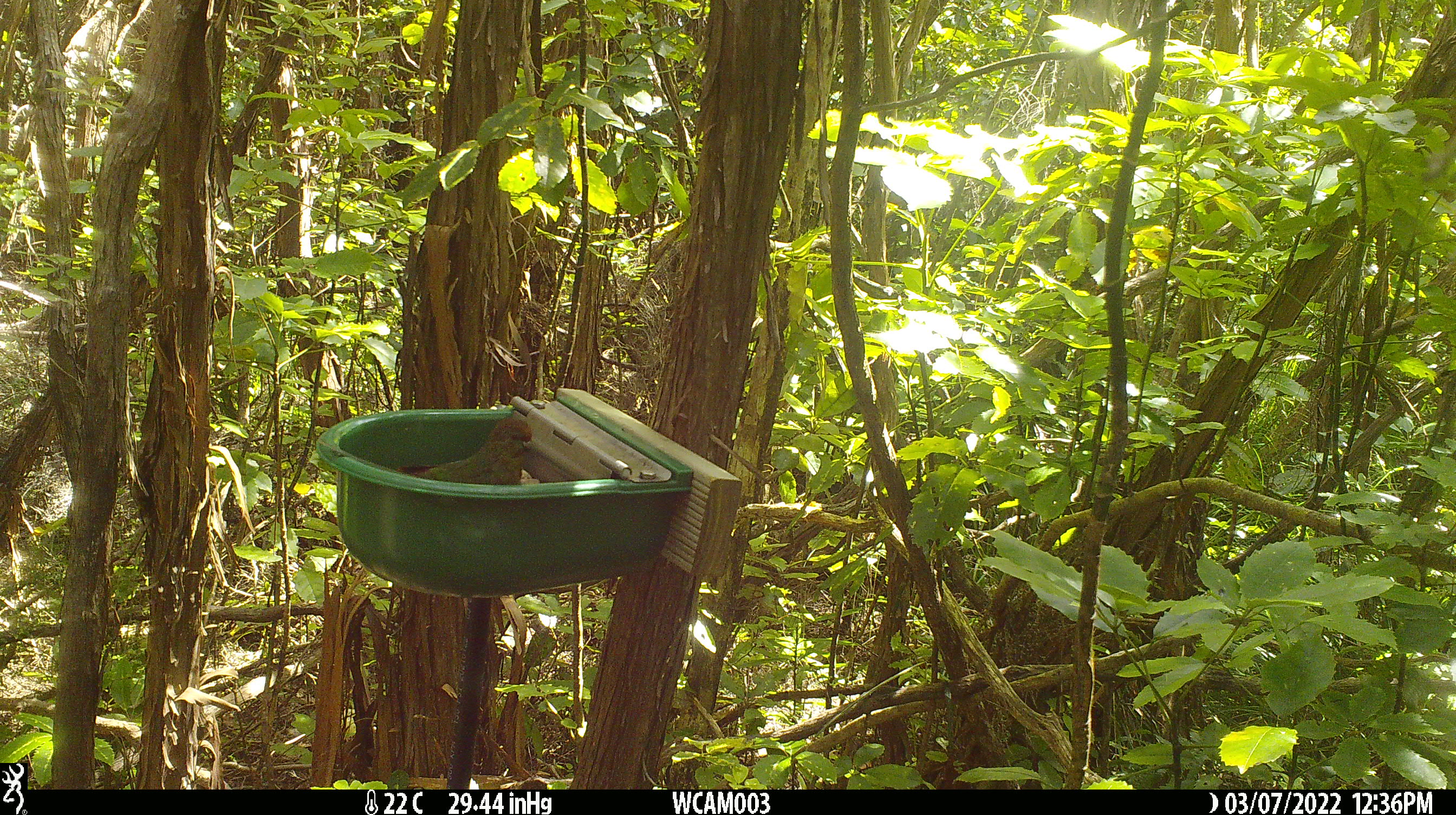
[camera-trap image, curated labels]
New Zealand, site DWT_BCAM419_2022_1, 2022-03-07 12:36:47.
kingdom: Animalia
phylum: Chordata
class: Aves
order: Psittaciformes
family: Psittaculidae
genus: Cyanoramphus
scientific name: Cyanoramphus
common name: parakeet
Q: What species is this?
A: Parakeet (Cyanoramphus).